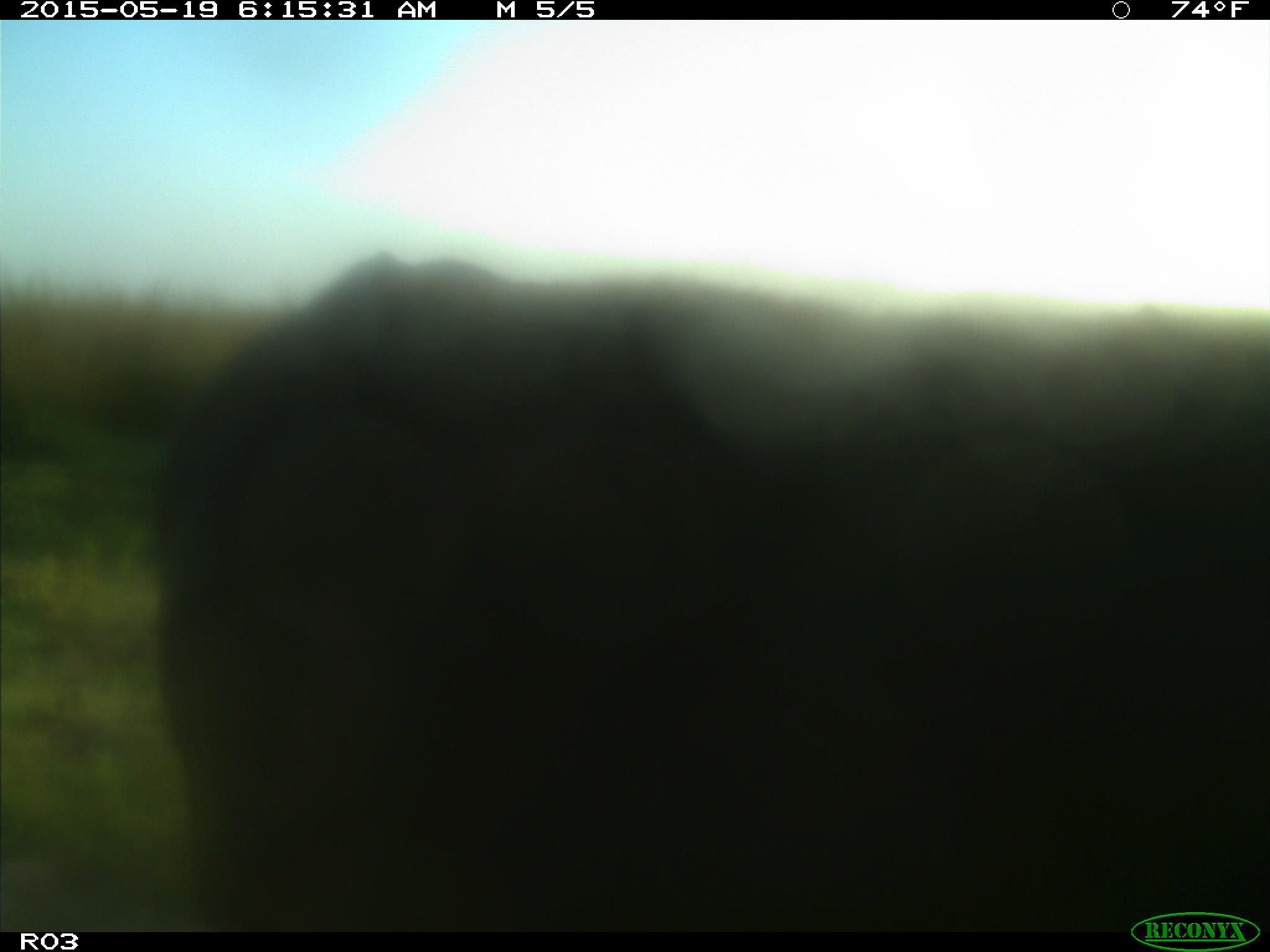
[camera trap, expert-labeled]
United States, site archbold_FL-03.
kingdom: Animalia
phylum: Chordata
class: Mammalia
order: Artiodactyla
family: Bovidae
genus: Bos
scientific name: Bos taurus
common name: domestic cow